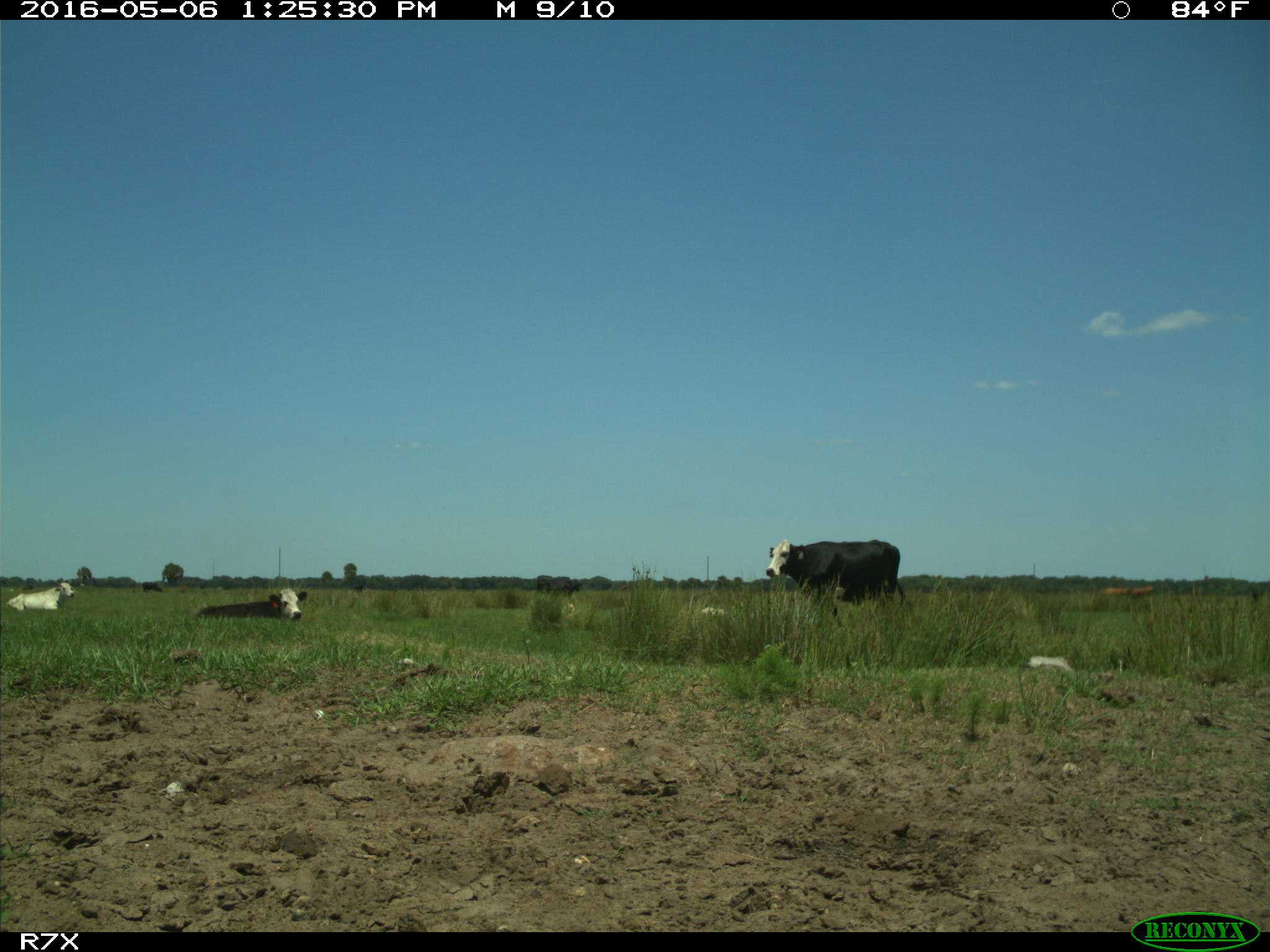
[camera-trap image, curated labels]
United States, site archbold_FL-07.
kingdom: Animalia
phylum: Chordata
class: Mammalia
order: Artiodactyla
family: Bovidae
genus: Bos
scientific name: Bos taurus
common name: domestic cow